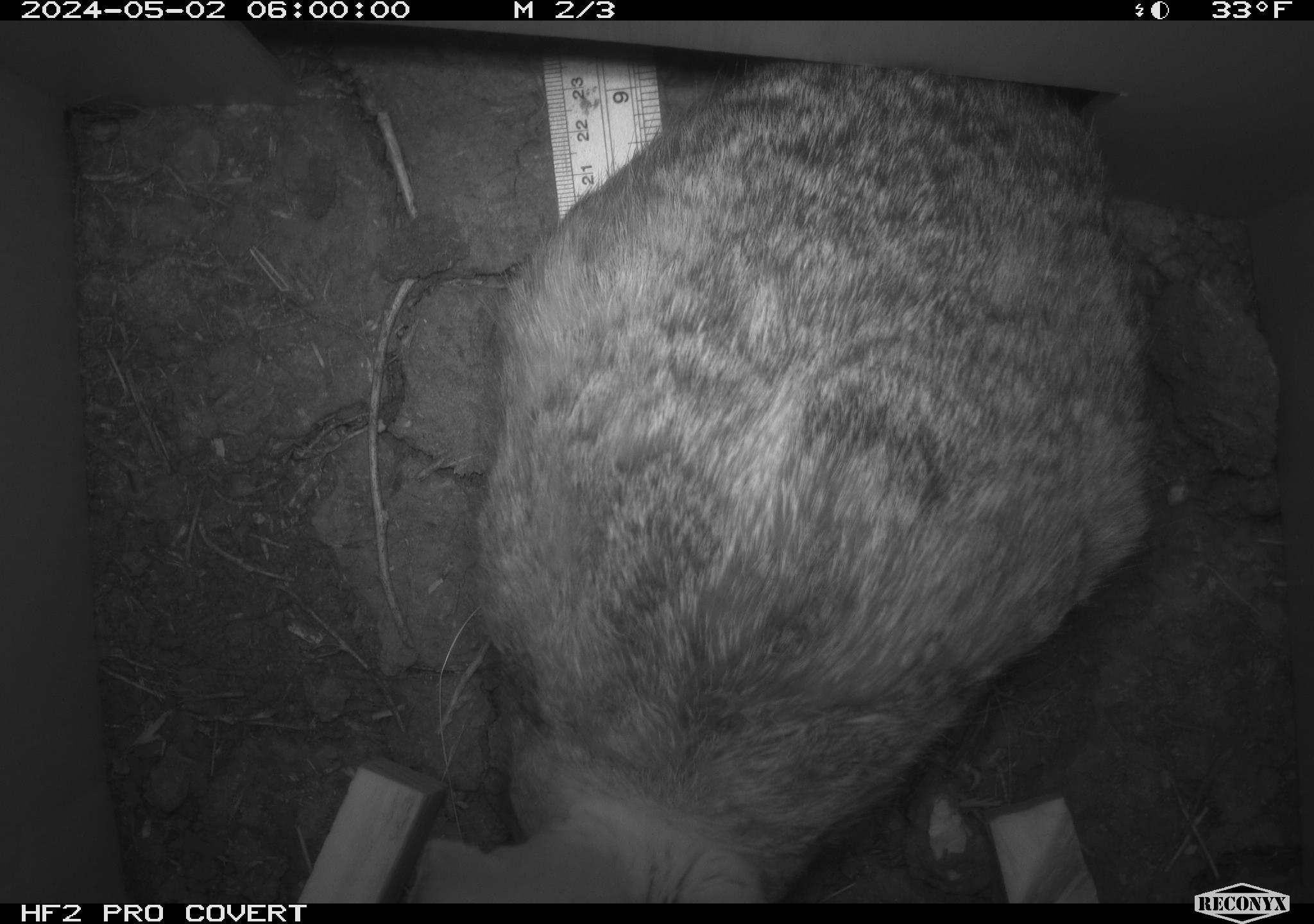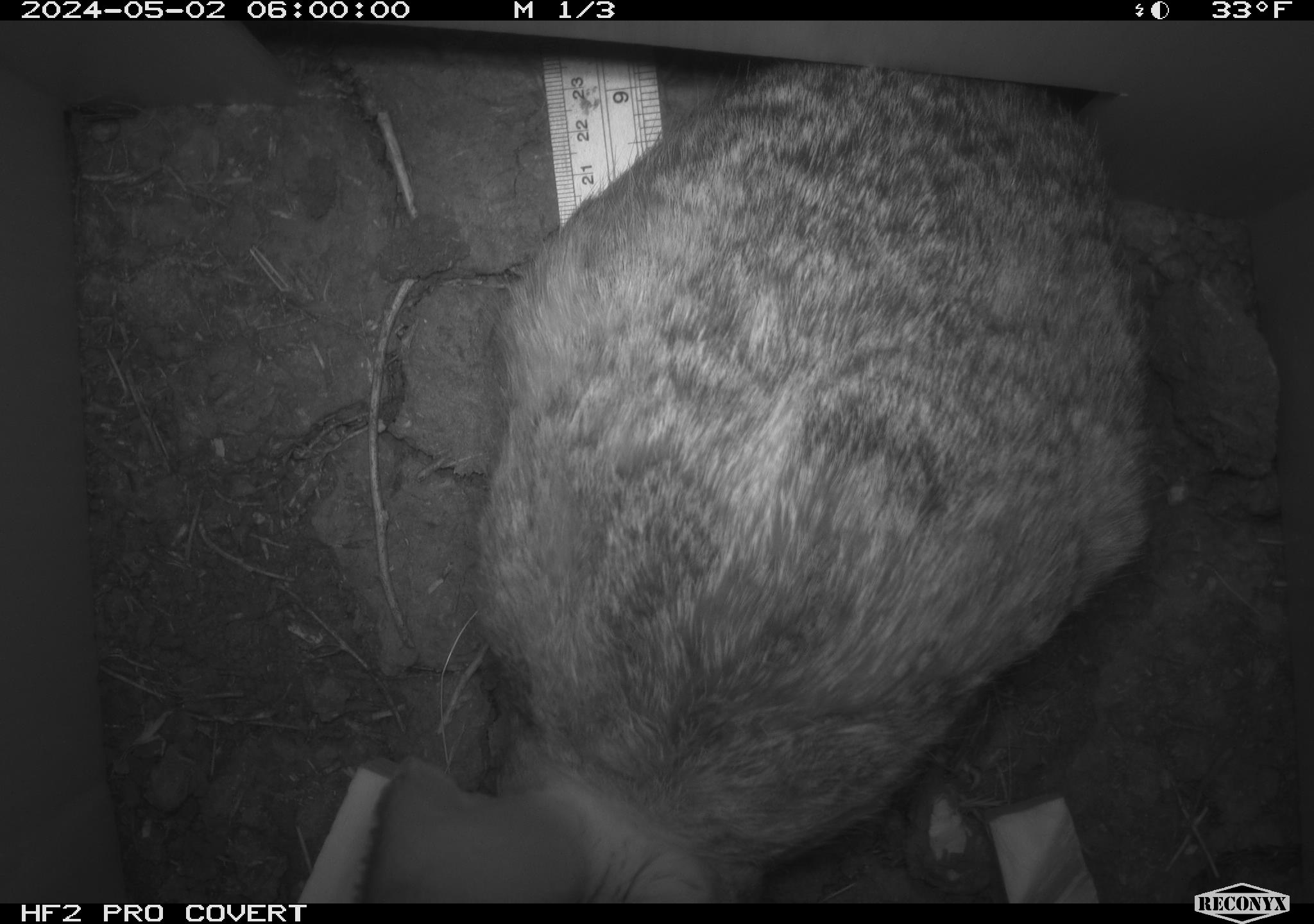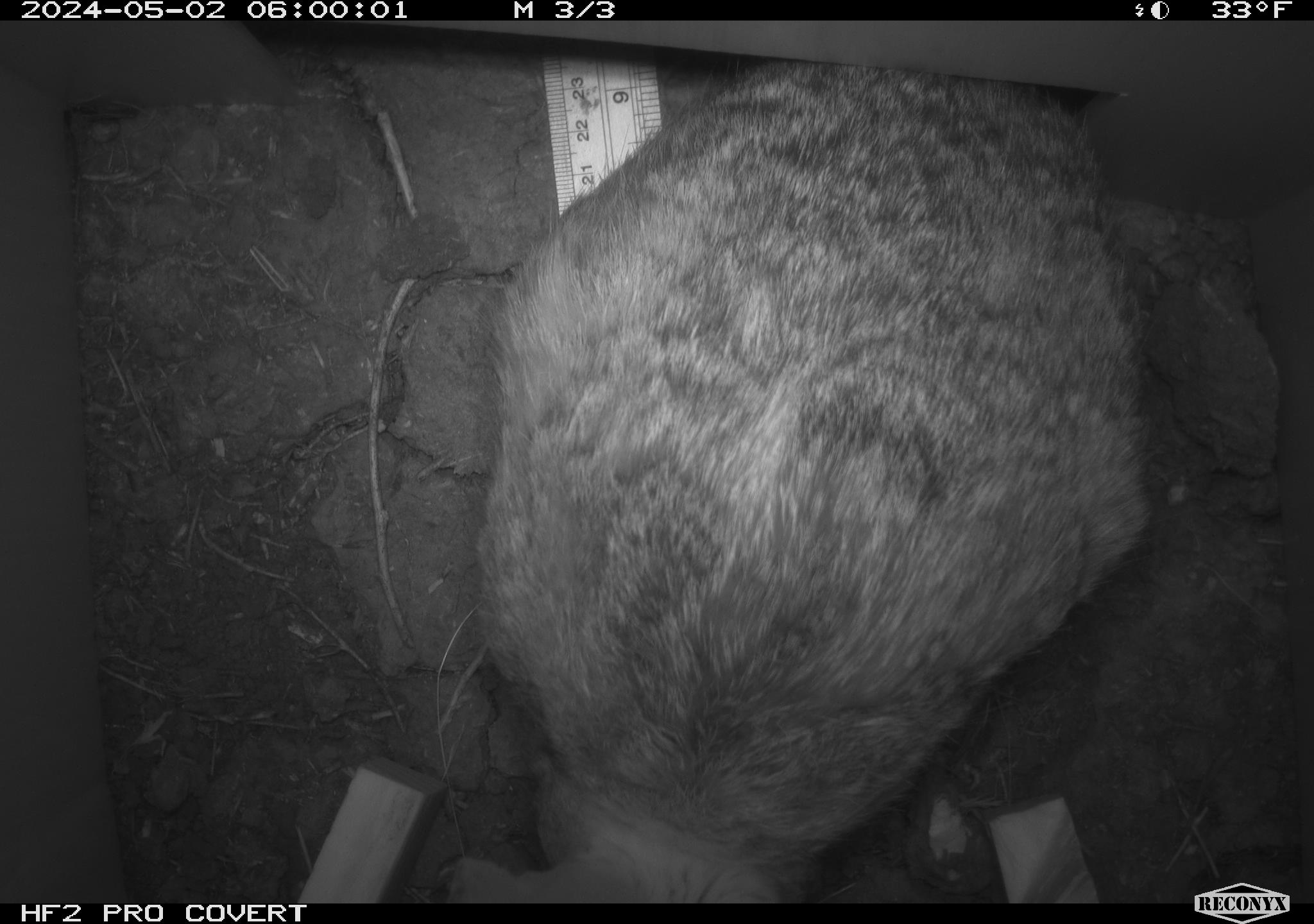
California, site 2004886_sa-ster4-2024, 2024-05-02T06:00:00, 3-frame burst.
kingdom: Animalia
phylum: Chordata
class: Mammalia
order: Lagomorpha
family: Leporidae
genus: Sylvilagus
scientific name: Sylvilagus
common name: cottontail rabbits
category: sylvilagus species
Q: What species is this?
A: Sylvilagus species (cottontail rabbits) (Sylvilagus).